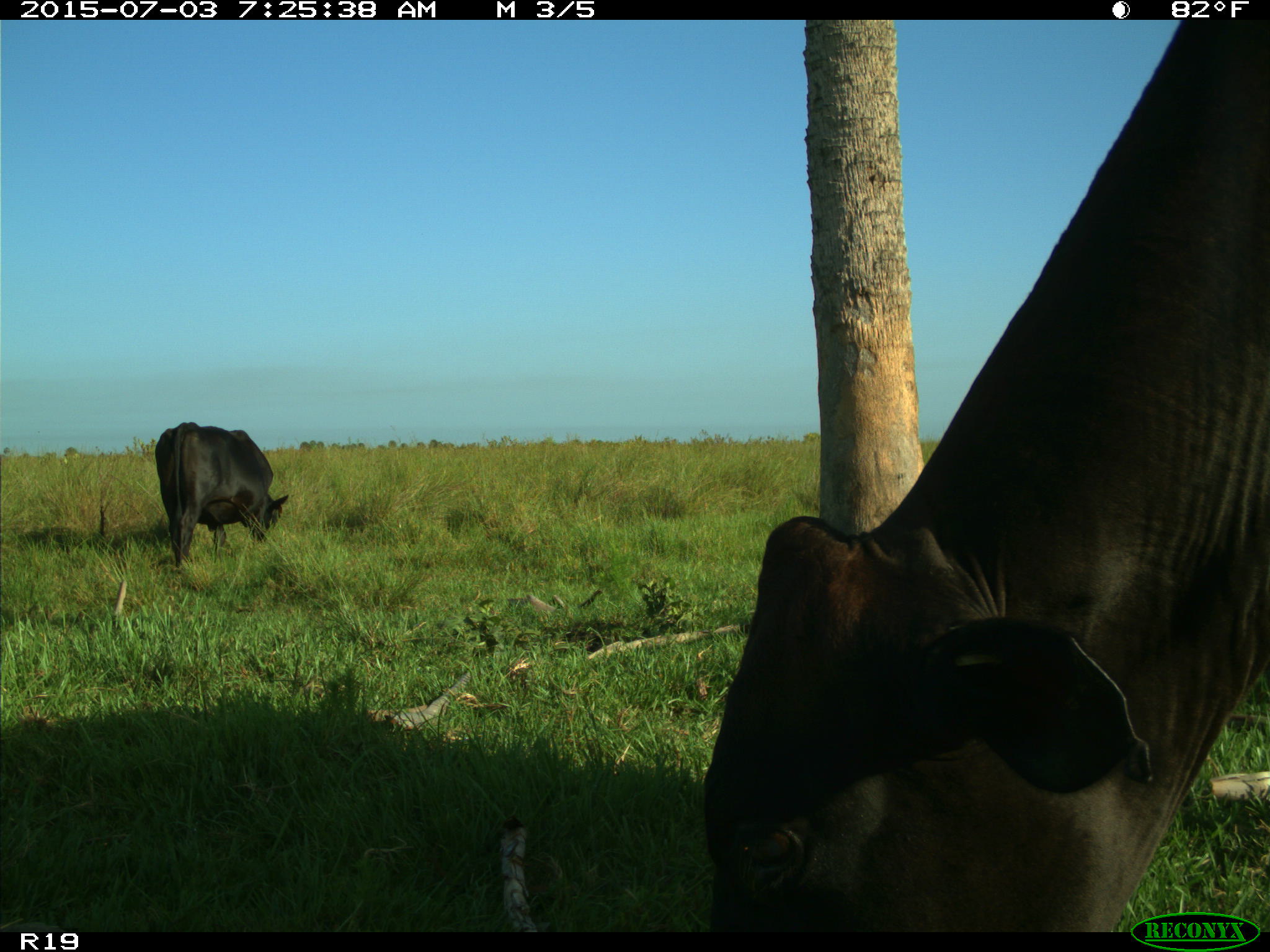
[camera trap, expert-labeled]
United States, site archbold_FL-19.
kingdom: Animalia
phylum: Chordata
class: Mammalia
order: Artiodactyla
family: Bovidae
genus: Bos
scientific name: Bos taurus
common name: domestic cow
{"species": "Bos taurus (domestic cow)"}